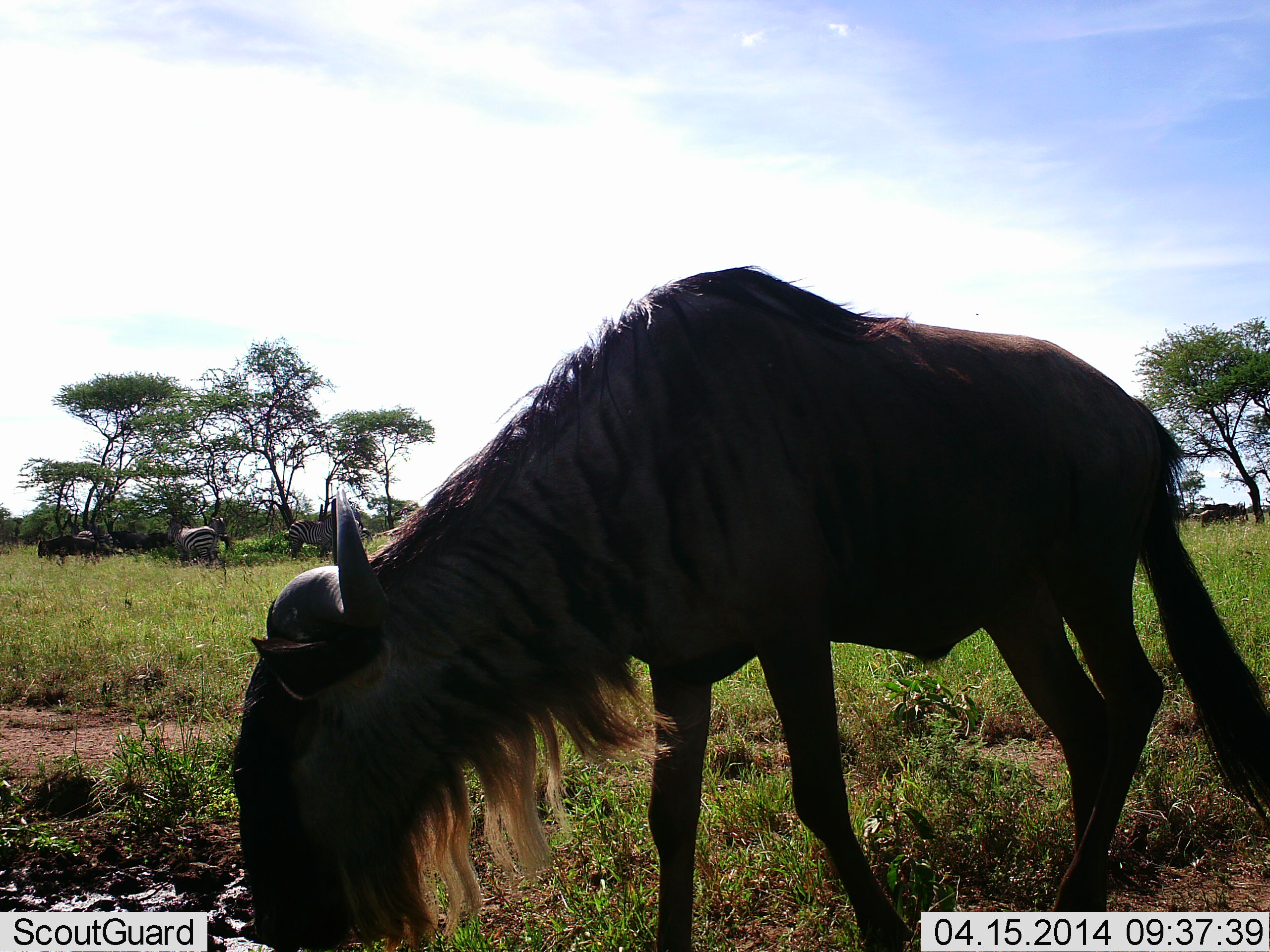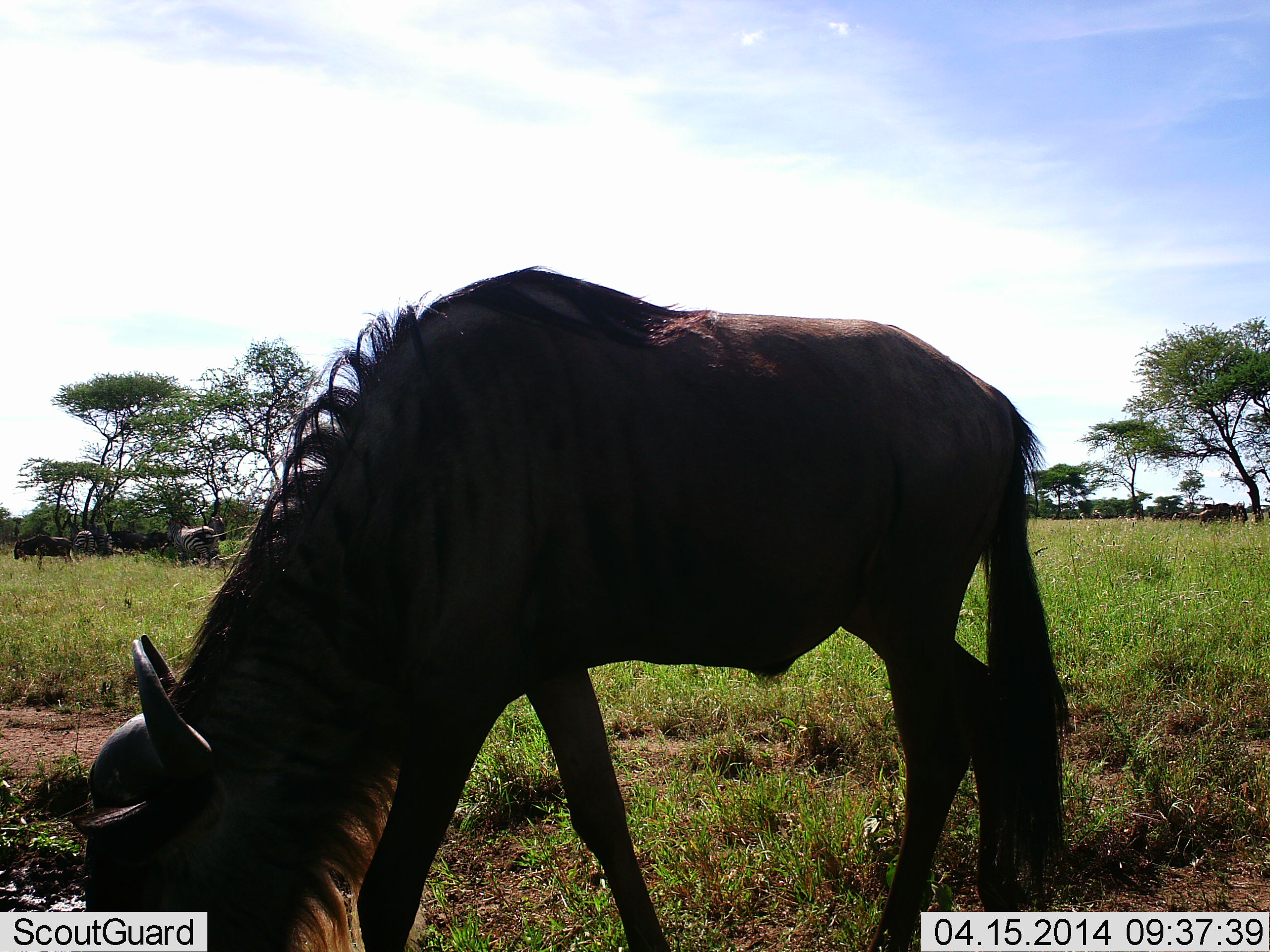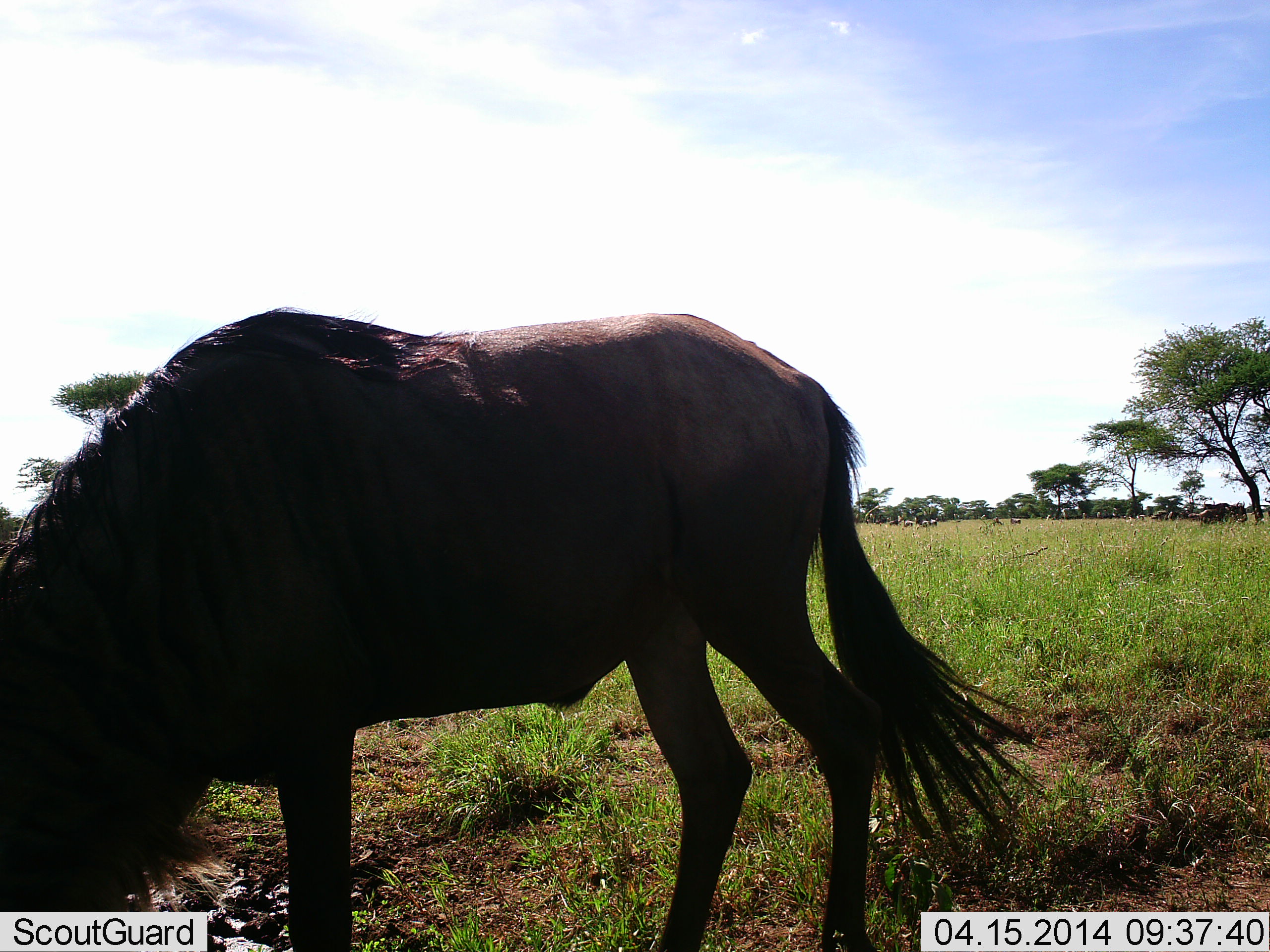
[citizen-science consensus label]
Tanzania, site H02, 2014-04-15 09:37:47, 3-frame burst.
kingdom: Animalia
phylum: Chordata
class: Mammalia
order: Artiodactyla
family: Bovidae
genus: Connochaetes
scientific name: Connochaetes taurinus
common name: blue wildebeest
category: wildebeest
Wildebeest (blue wildebeest) (Connochaetes taurinus), count 2. Behavior (volunteer vote fractions): standing 31%, resting 0%, moving 56%, interacting 0%. Young present (vote fraction): 0%. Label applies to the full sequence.